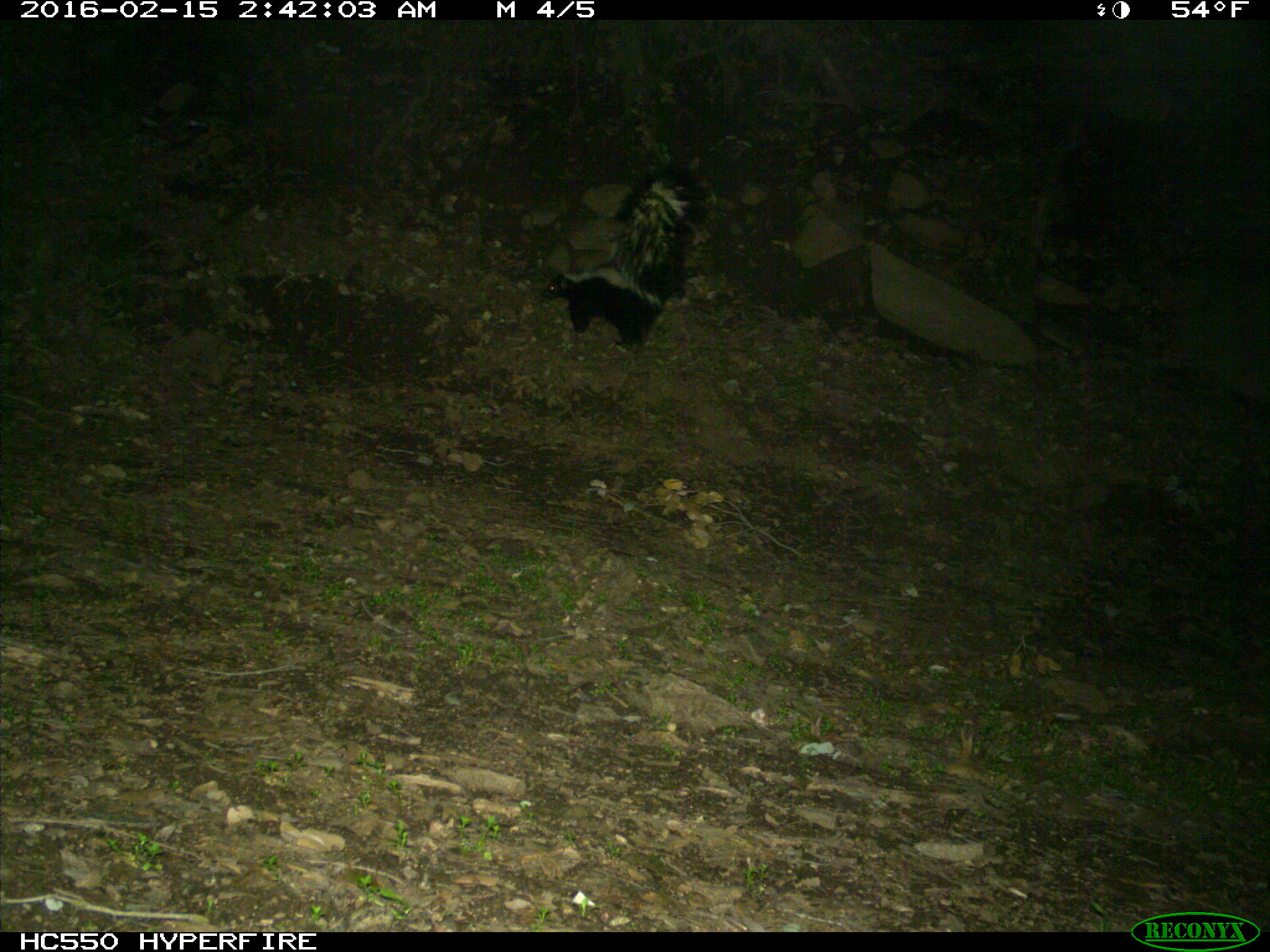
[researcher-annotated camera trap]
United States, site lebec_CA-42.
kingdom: Animalia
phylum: Chordata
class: Mammalia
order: Carnivora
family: Mephitidae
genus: Mephitis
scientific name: Mephitis mephitis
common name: striped skunk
Mephitis mephitis (striped skunk).